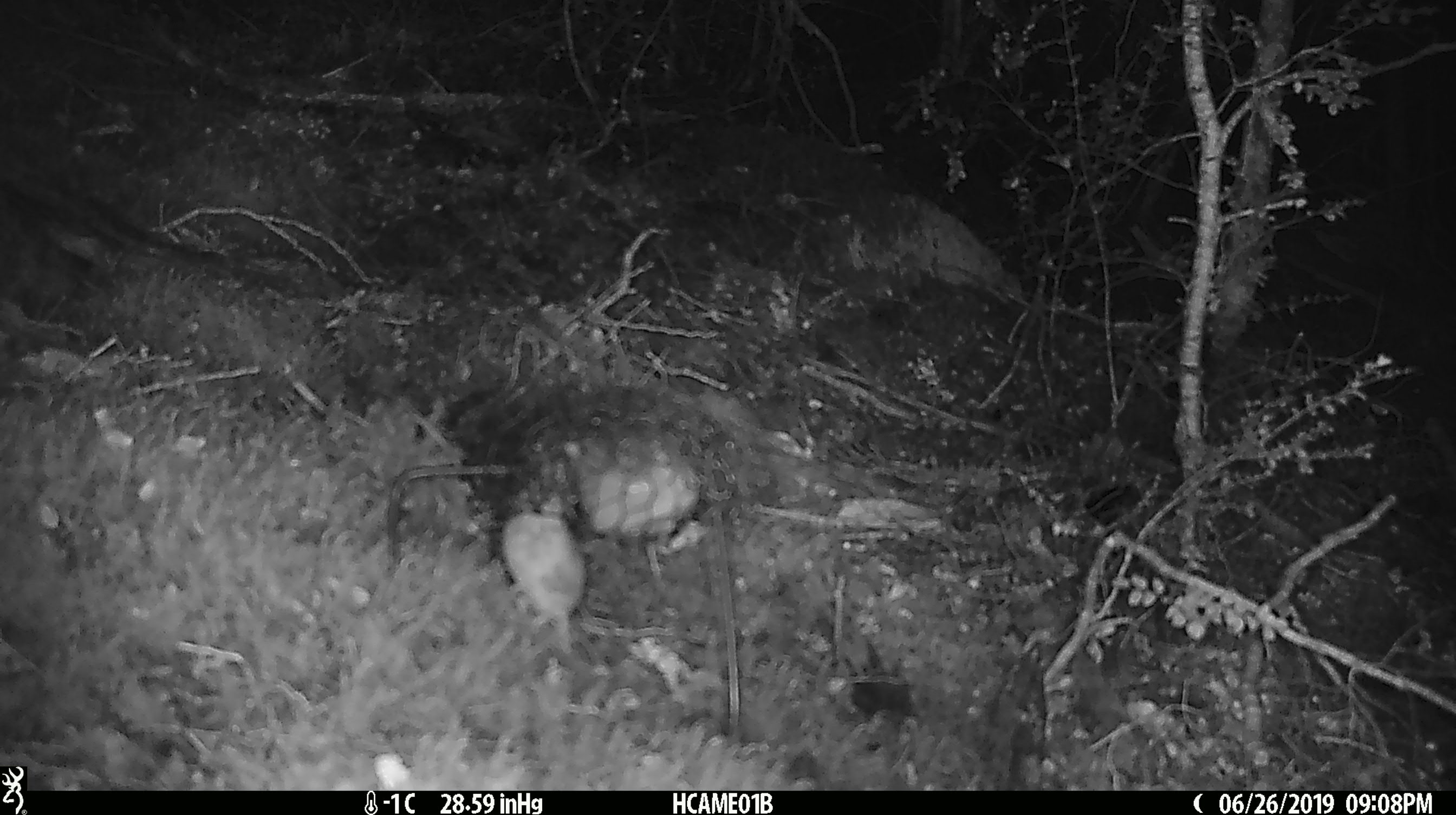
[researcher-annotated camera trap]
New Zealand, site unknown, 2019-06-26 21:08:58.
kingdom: Animalia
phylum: Chordata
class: Mammalia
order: Rodentia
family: Muridae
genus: Mus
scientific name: Mus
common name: mouse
Mouse (Mus).